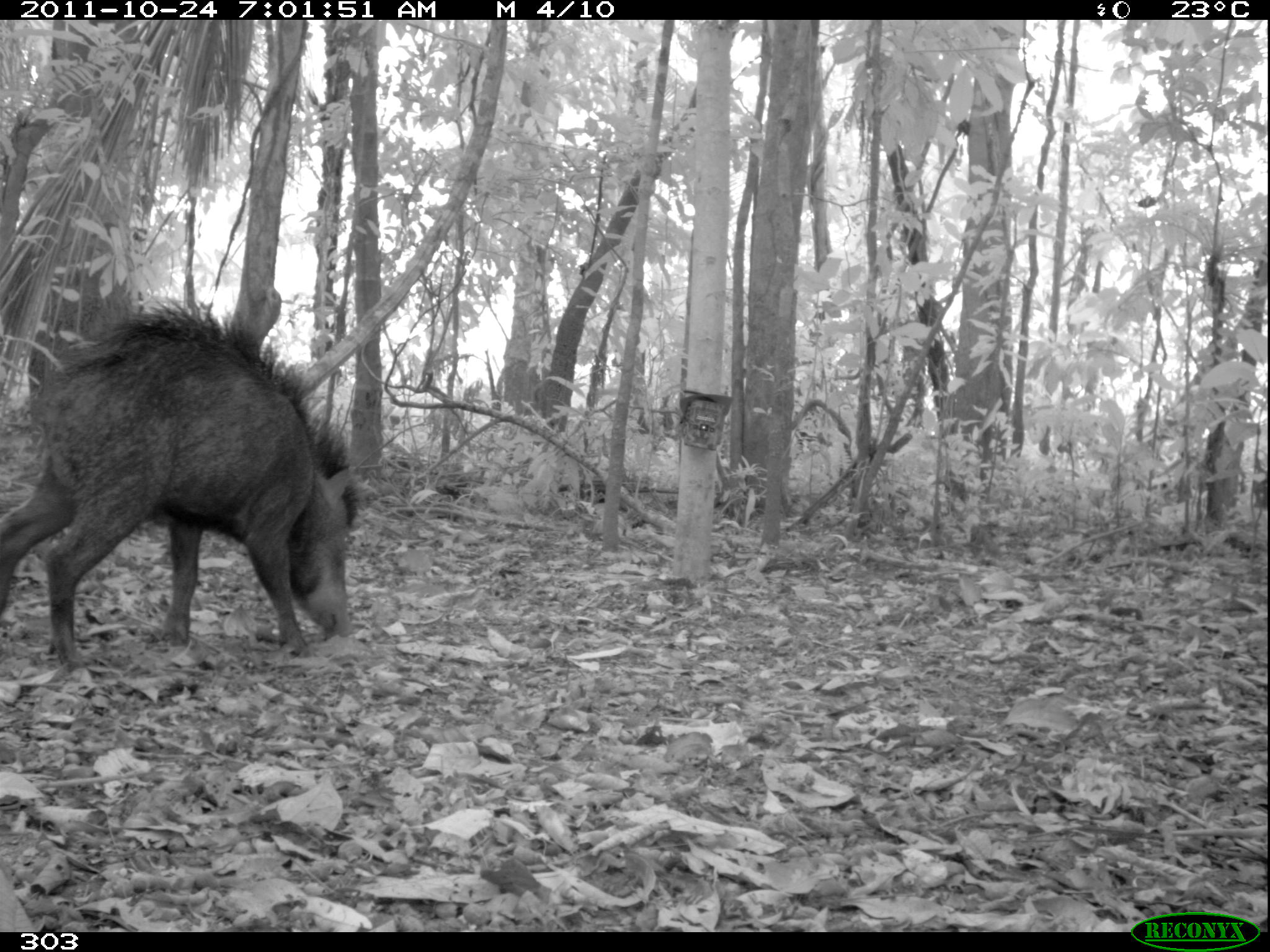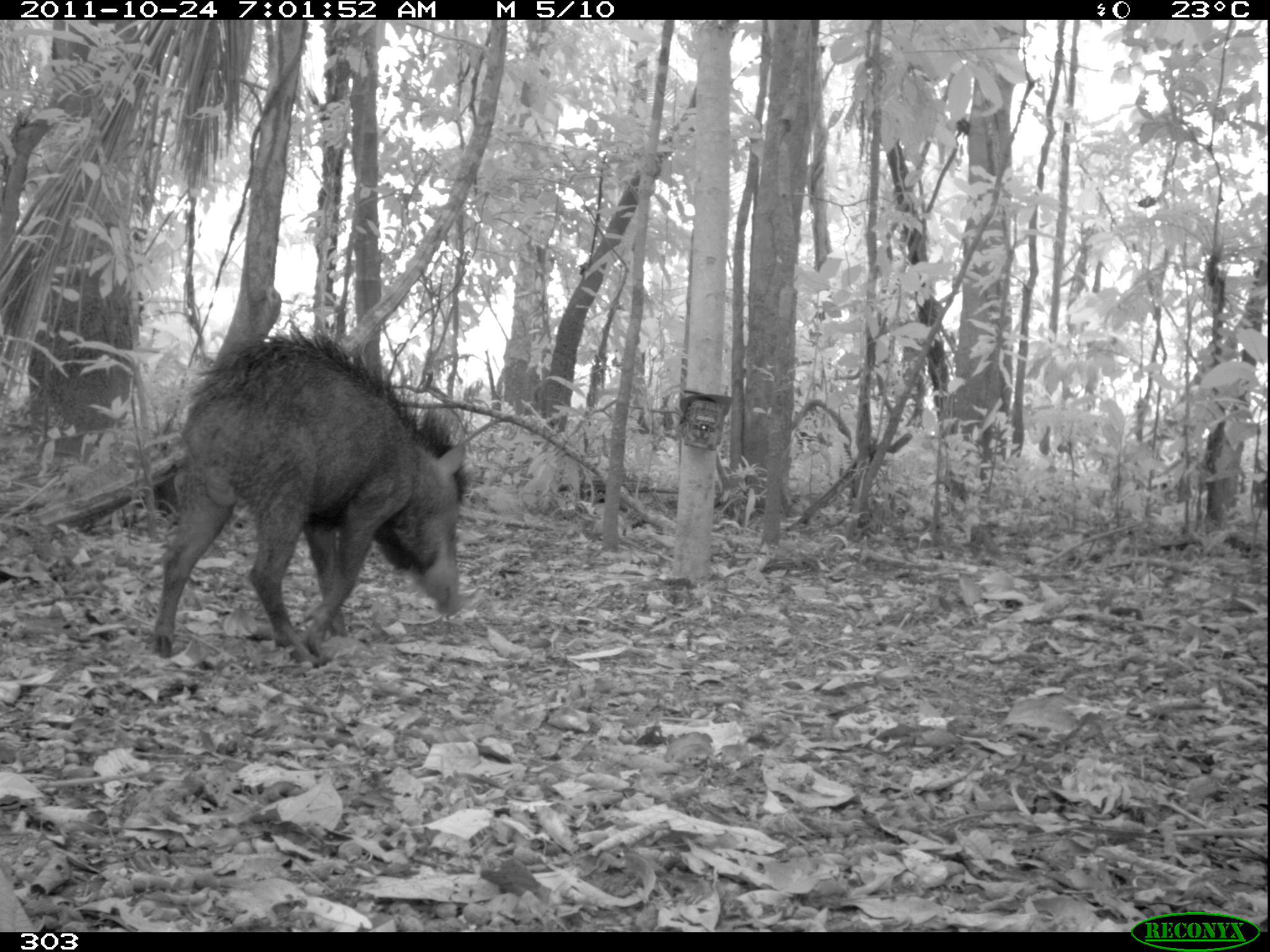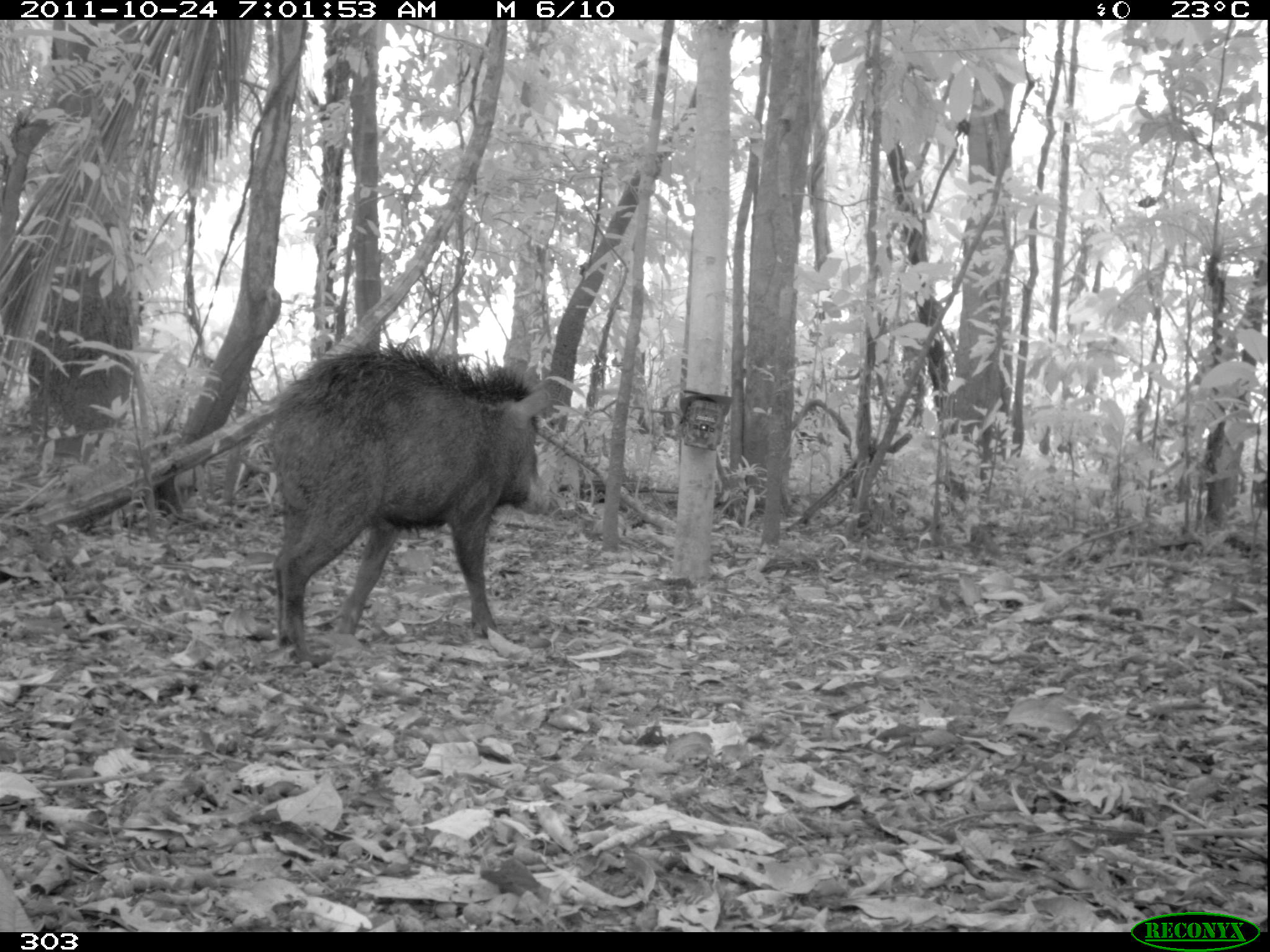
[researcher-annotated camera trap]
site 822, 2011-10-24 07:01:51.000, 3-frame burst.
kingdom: Animalia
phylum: Chordata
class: Mammalia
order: Artiodactyla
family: Tayassuidae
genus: Tayassu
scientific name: Tayassu pecari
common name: white-lipped peccary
Tayassu pecari (white-lipped peccary).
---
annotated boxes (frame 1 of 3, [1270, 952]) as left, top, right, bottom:
tayassu pecari: 0, 302, 358, 672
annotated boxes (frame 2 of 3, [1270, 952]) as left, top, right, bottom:
tayassu pecari: 150, 324, 471, 666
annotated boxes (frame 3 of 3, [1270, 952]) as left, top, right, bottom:
tayassu pecari: 269, 343, 555, 656